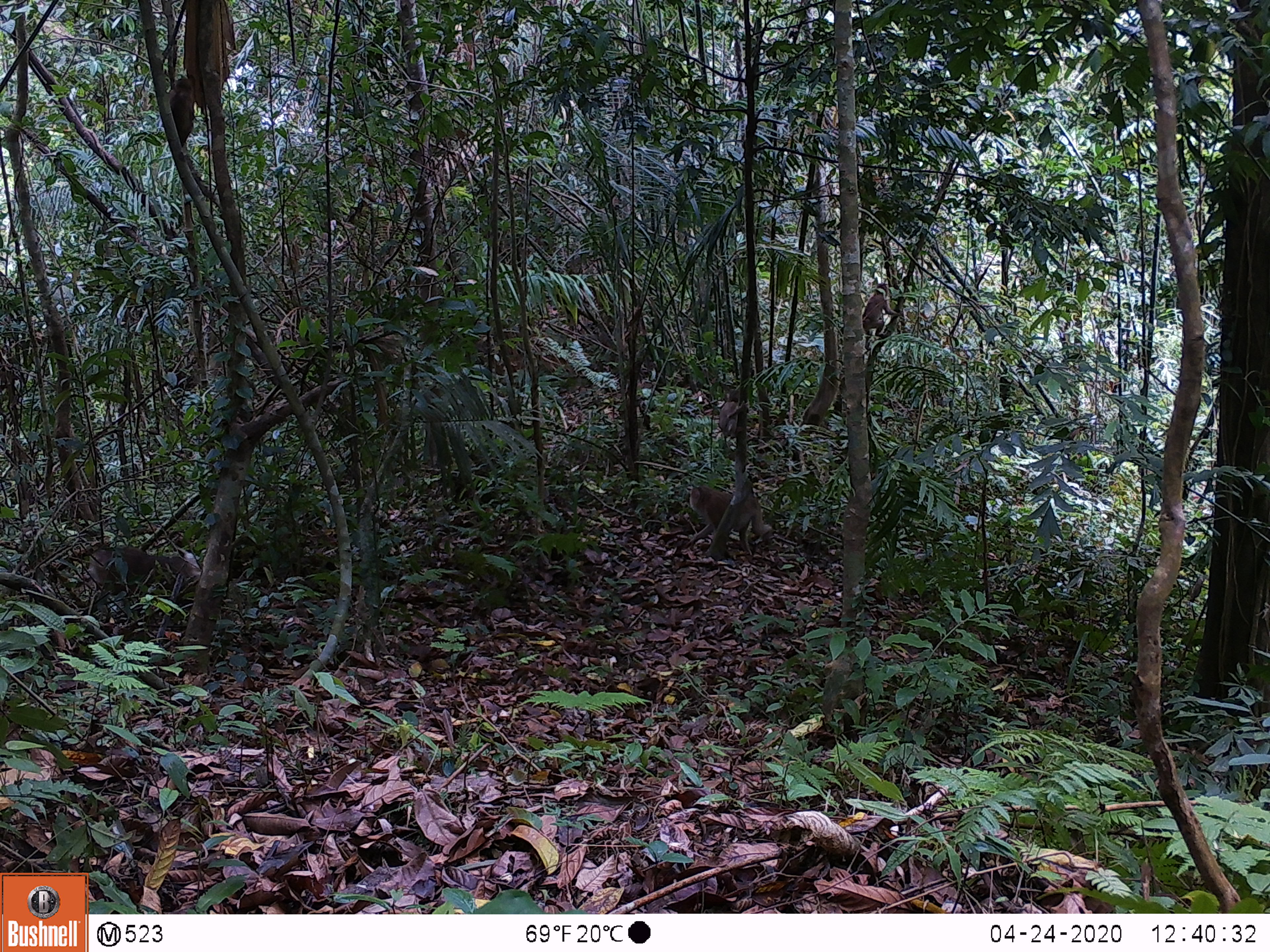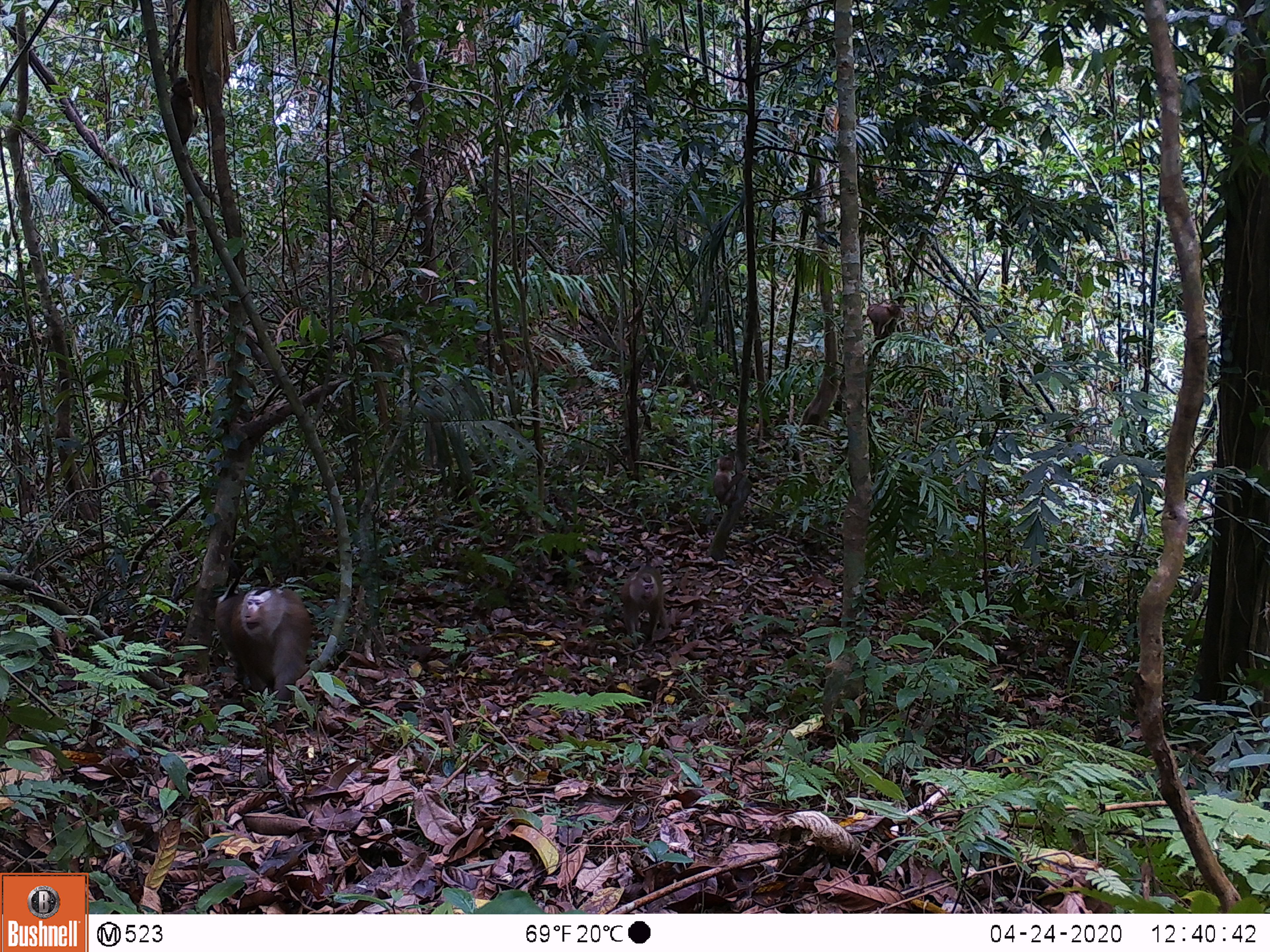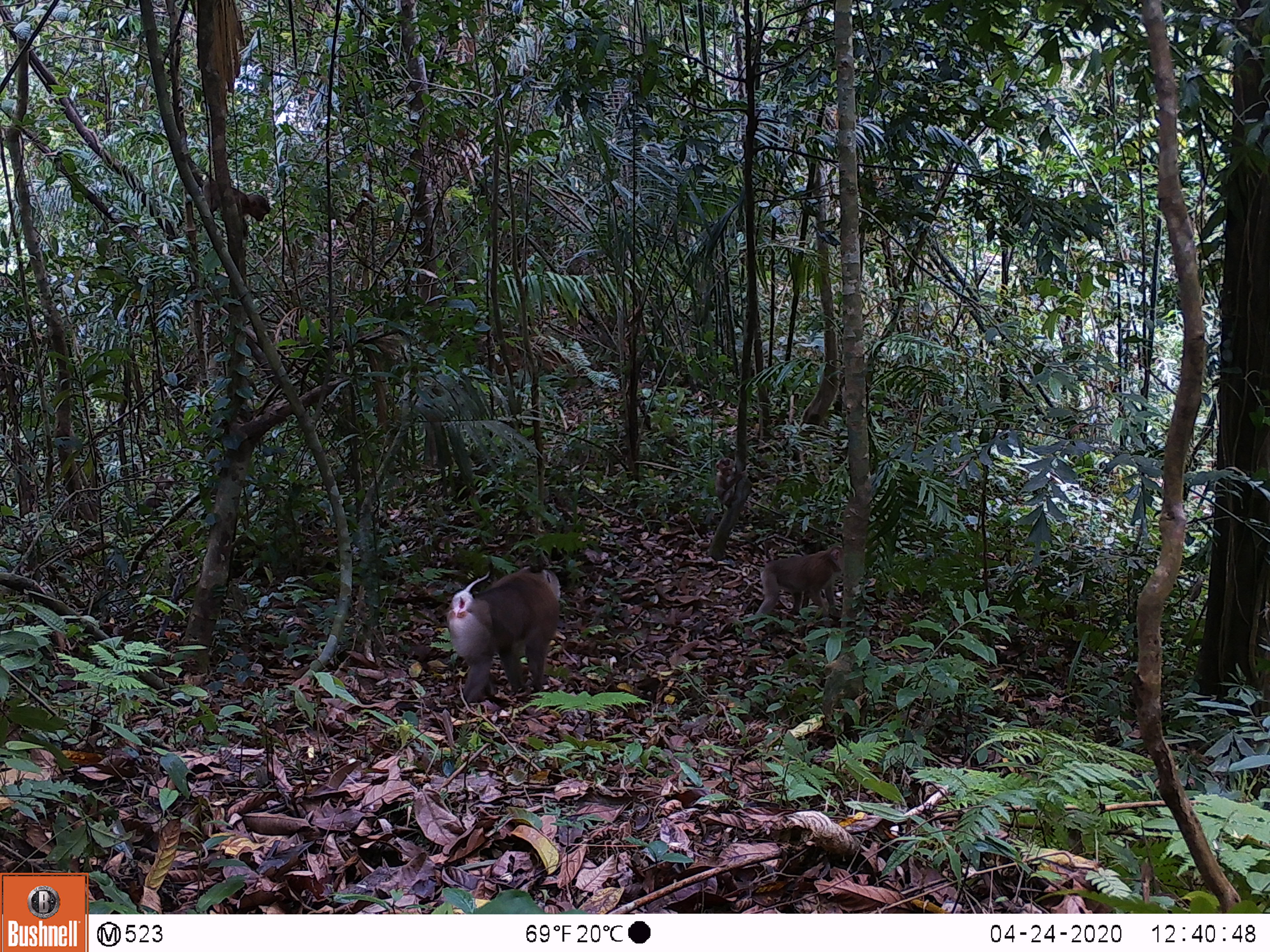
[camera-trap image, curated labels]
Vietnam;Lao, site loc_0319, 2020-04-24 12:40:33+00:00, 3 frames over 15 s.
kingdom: Animalia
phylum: Chordata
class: Mammalia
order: Primates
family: Cercopithecidae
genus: Macaca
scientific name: Macaca nemestrina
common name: pig-tailed macaque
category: pig tailed macaque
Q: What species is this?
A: Pig tailed macaque (pig-tailed macaque) (Macaca nemestrina).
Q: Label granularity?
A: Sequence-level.